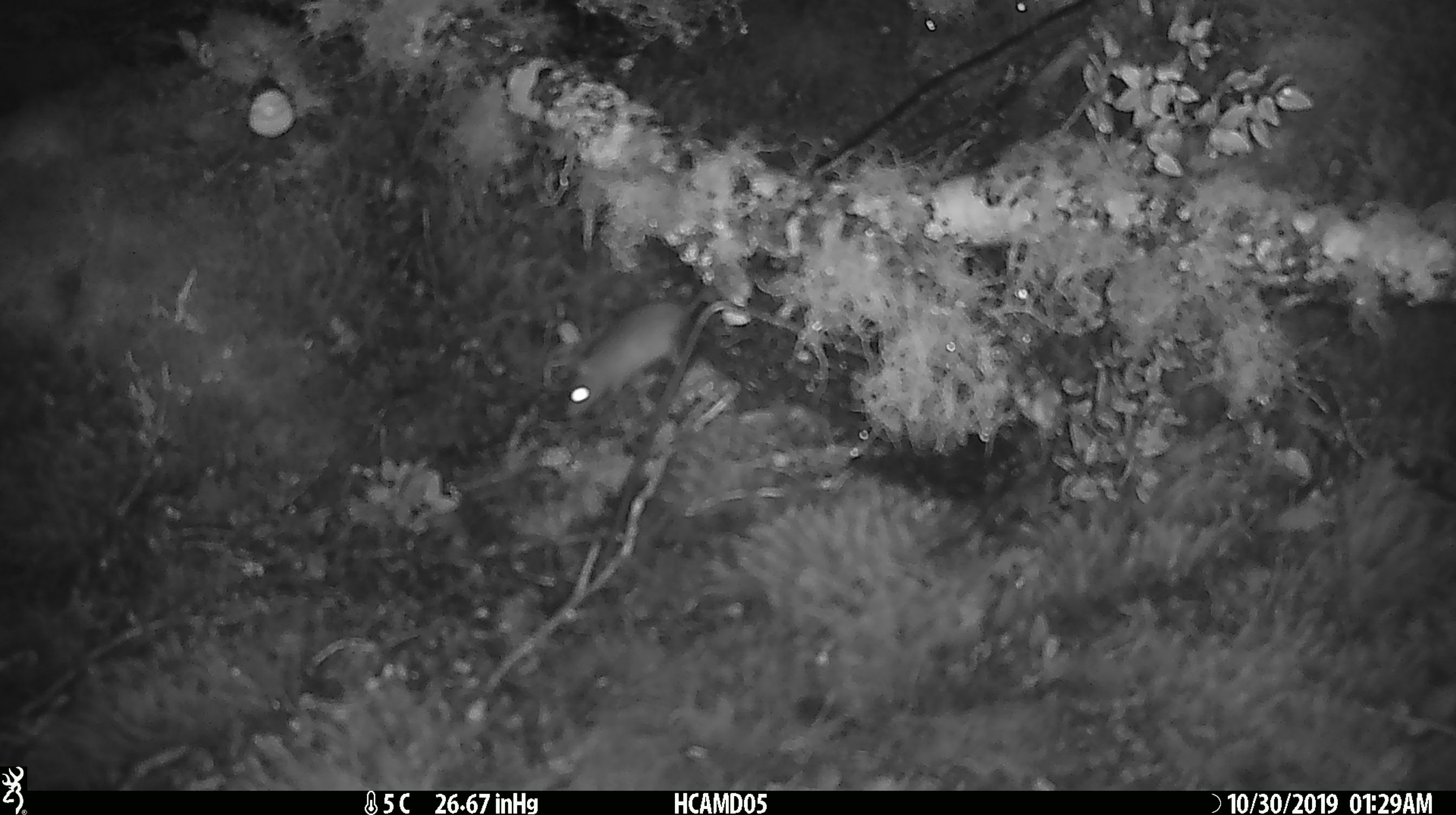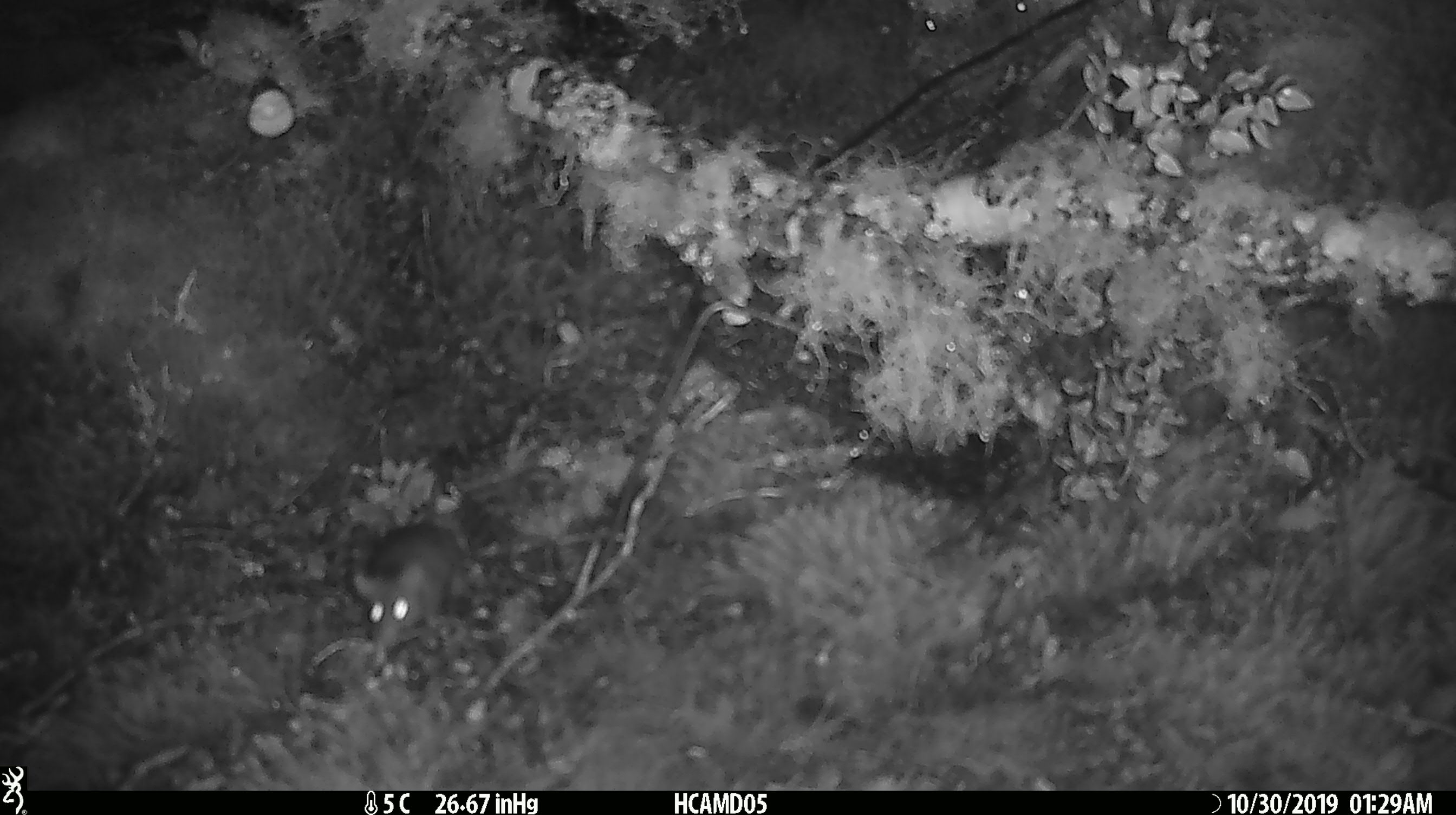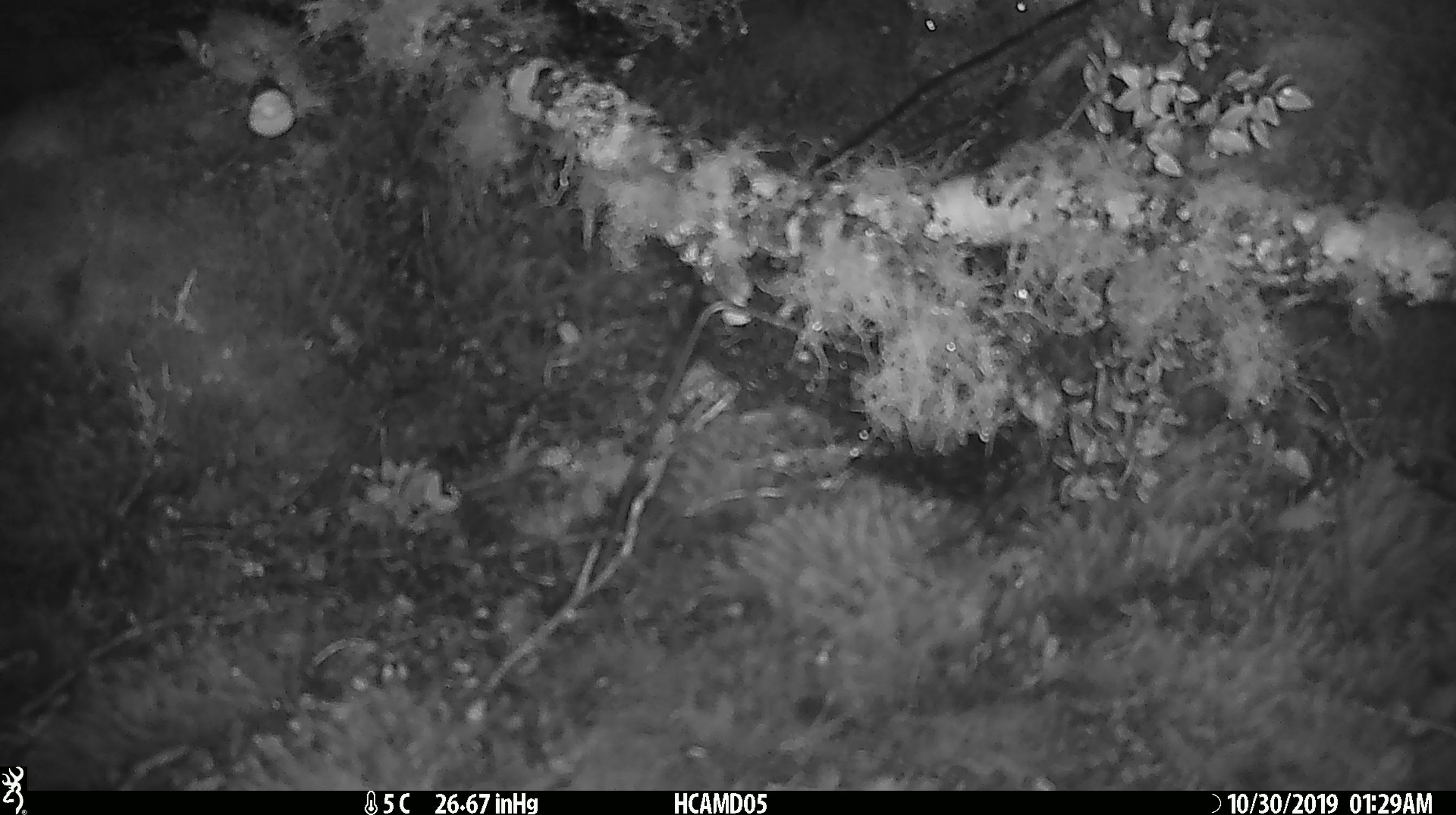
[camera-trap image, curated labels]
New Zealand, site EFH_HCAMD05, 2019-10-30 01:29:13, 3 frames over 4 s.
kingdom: Animalia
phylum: Chordata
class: Mammalia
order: Rodentia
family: Muridae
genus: Mus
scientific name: Mus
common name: mouse